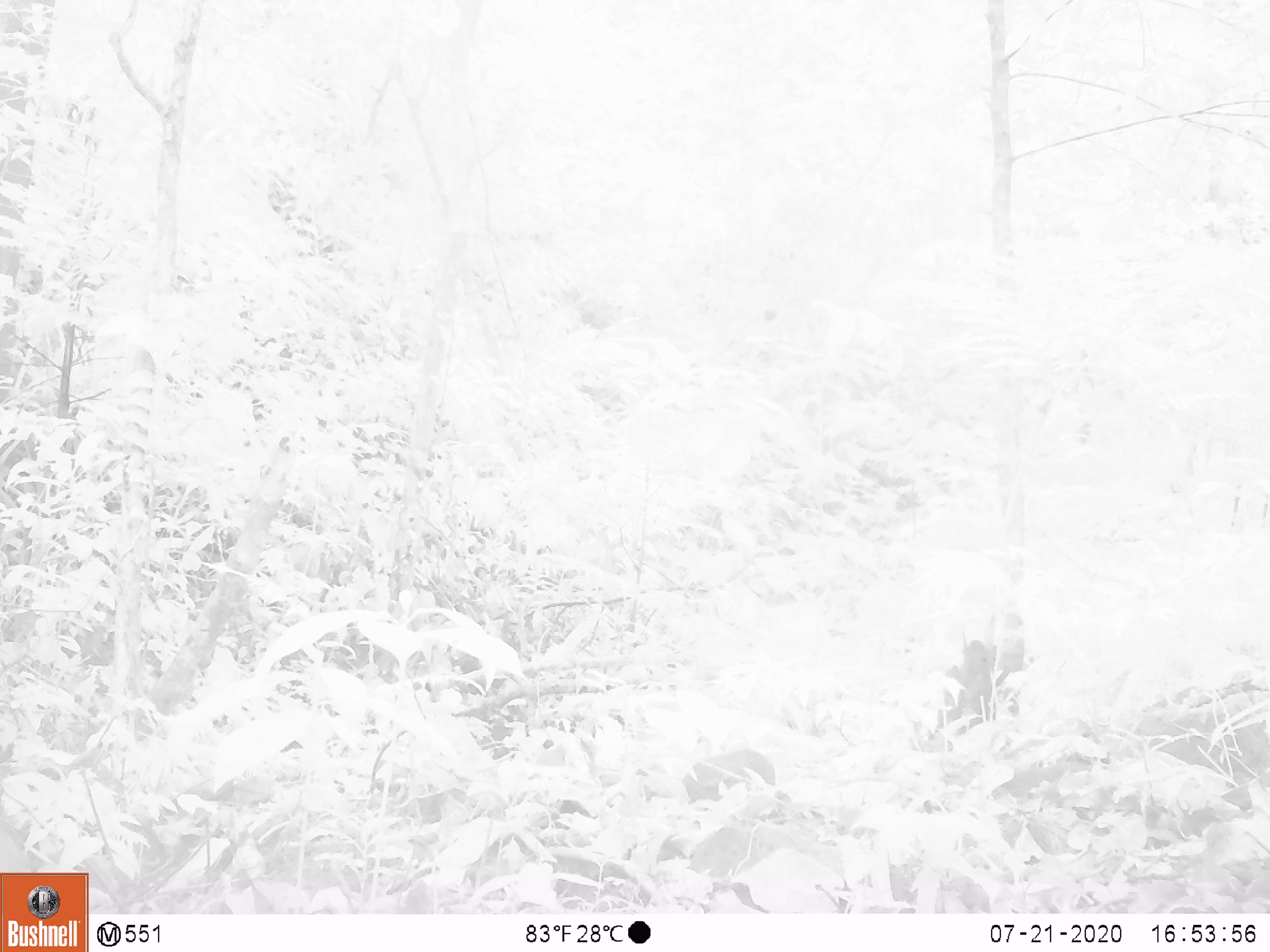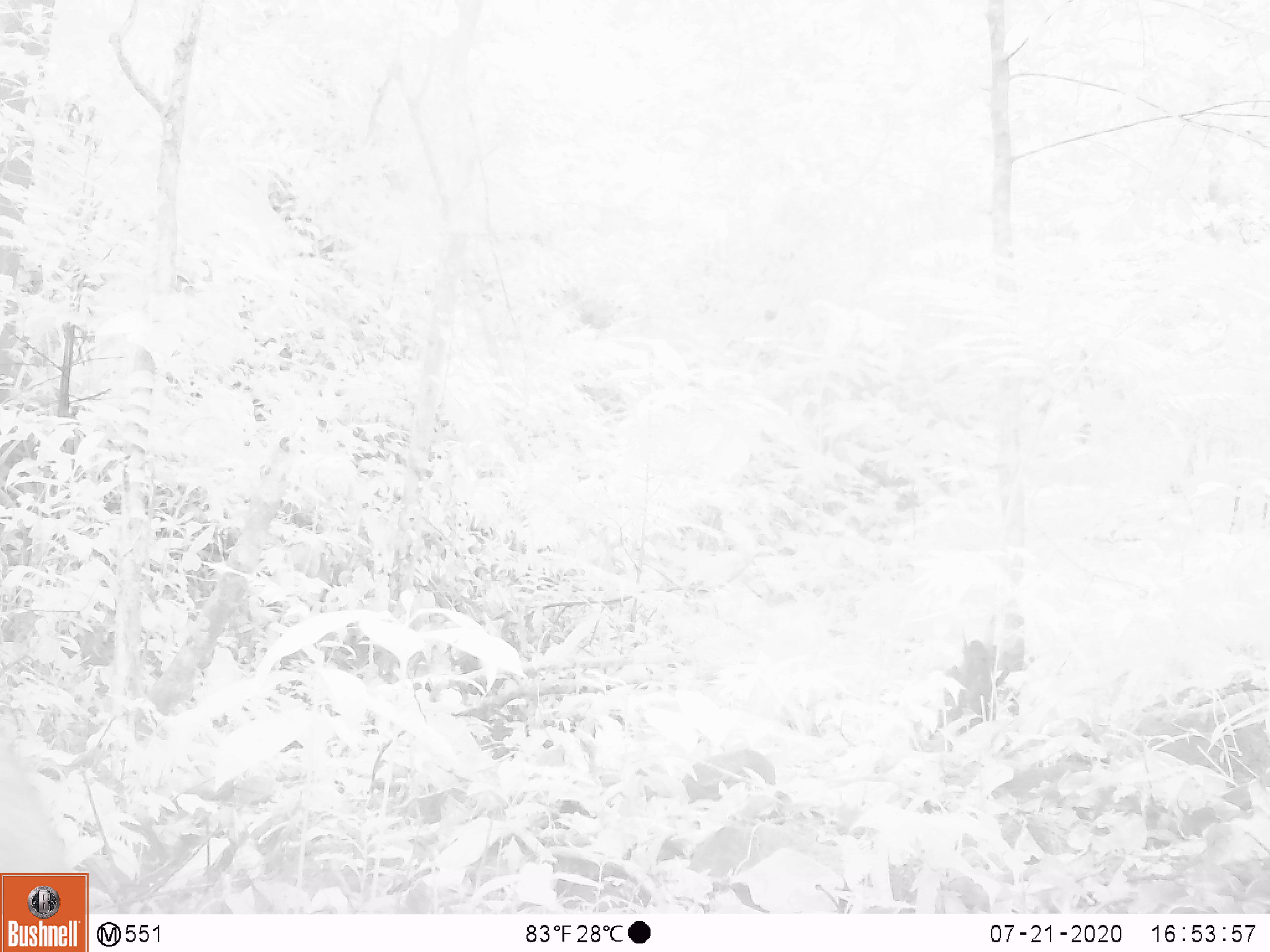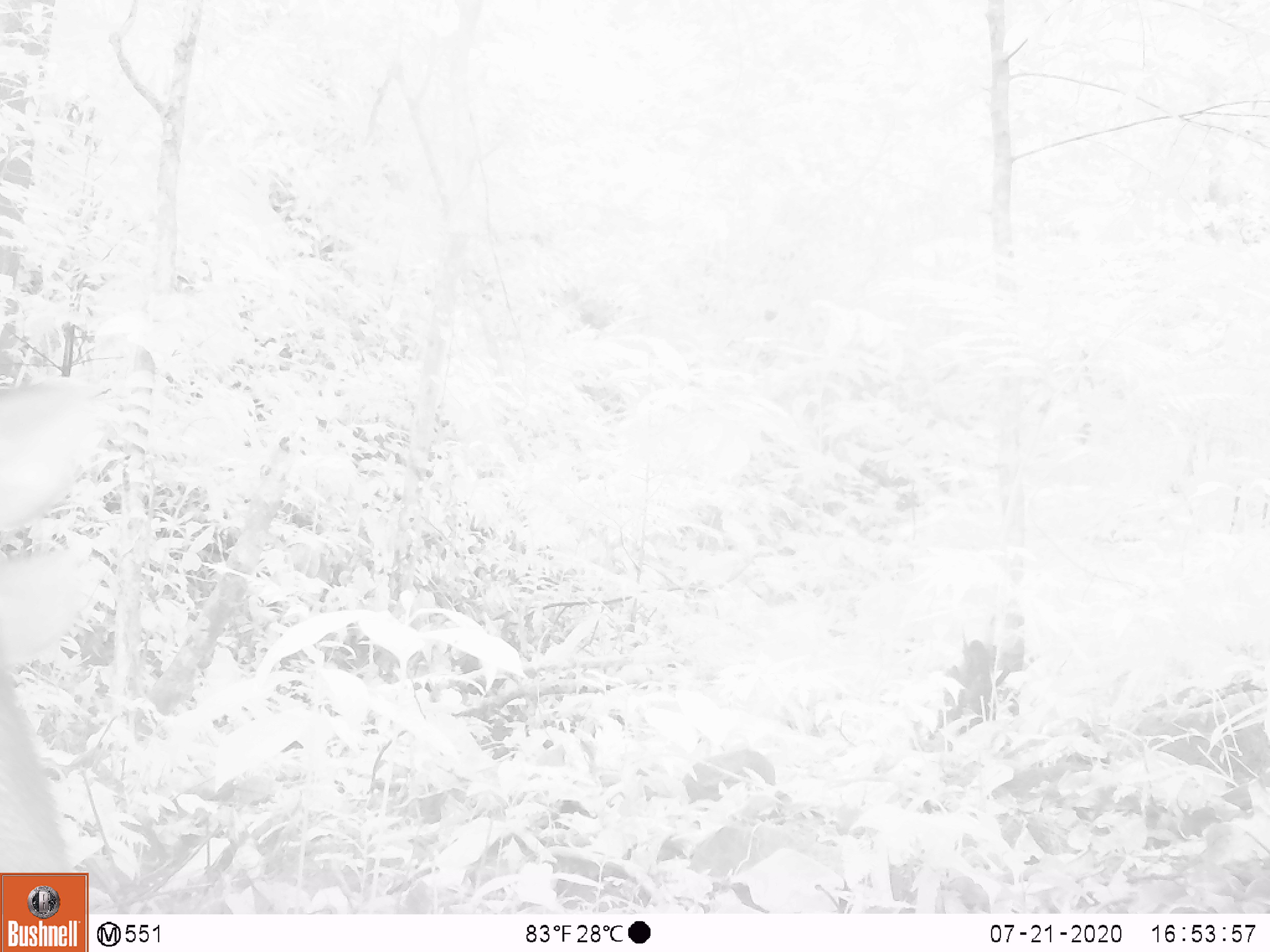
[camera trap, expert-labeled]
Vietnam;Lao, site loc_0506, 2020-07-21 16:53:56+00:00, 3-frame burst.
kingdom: Animalia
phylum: Chordata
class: Mammalia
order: Artiodactyla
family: Cervidae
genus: Rusa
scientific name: Rusa unicolor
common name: sambar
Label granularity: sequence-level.